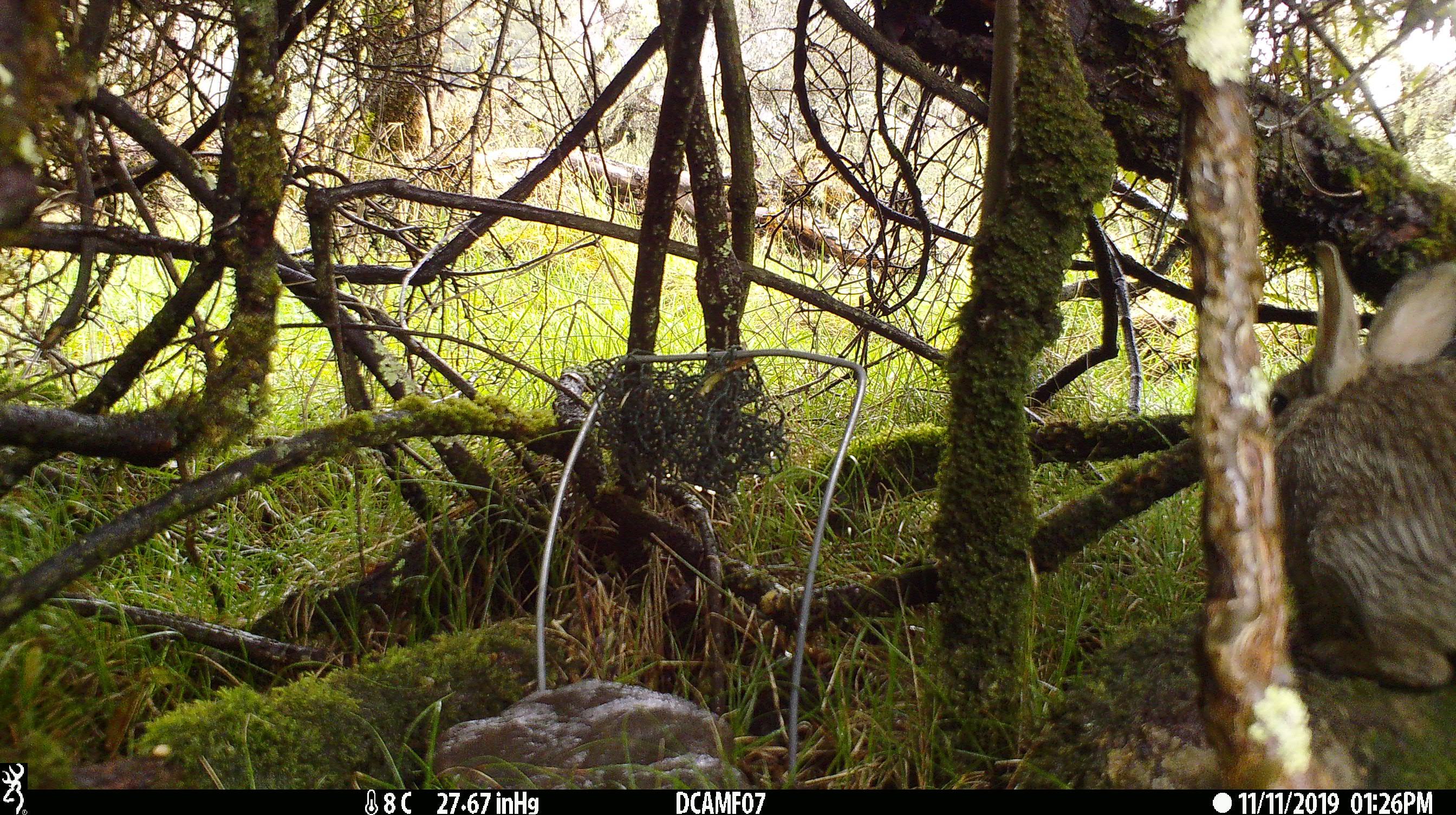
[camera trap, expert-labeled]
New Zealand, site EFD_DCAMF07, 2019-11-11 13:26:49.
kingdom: Animalia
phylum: Chordata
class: Mammalia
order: Lagomorpha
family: Leporidae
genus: Oryctolagus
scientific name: Oryctolagus cuniculus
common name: european rabbit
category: rabbit